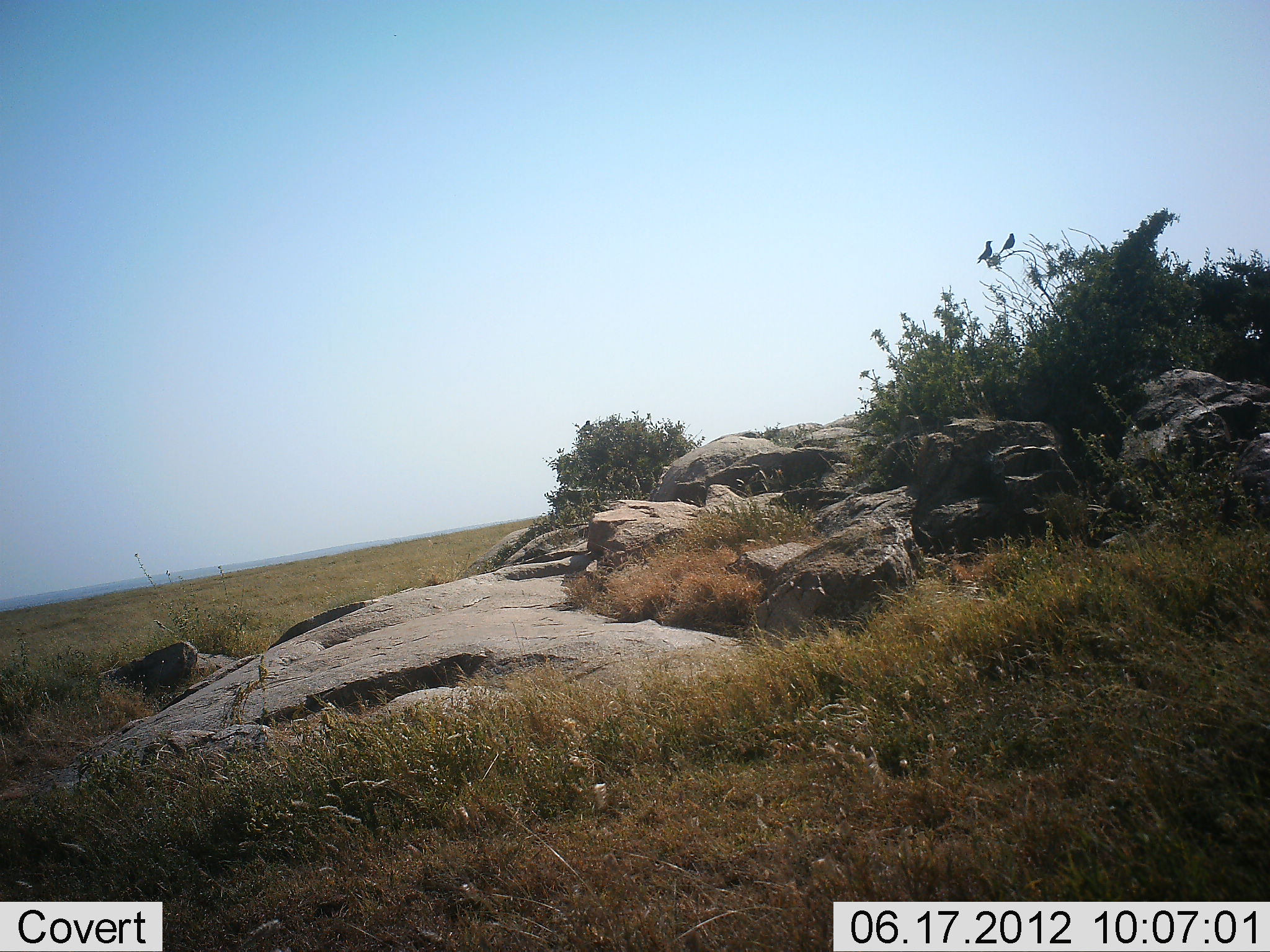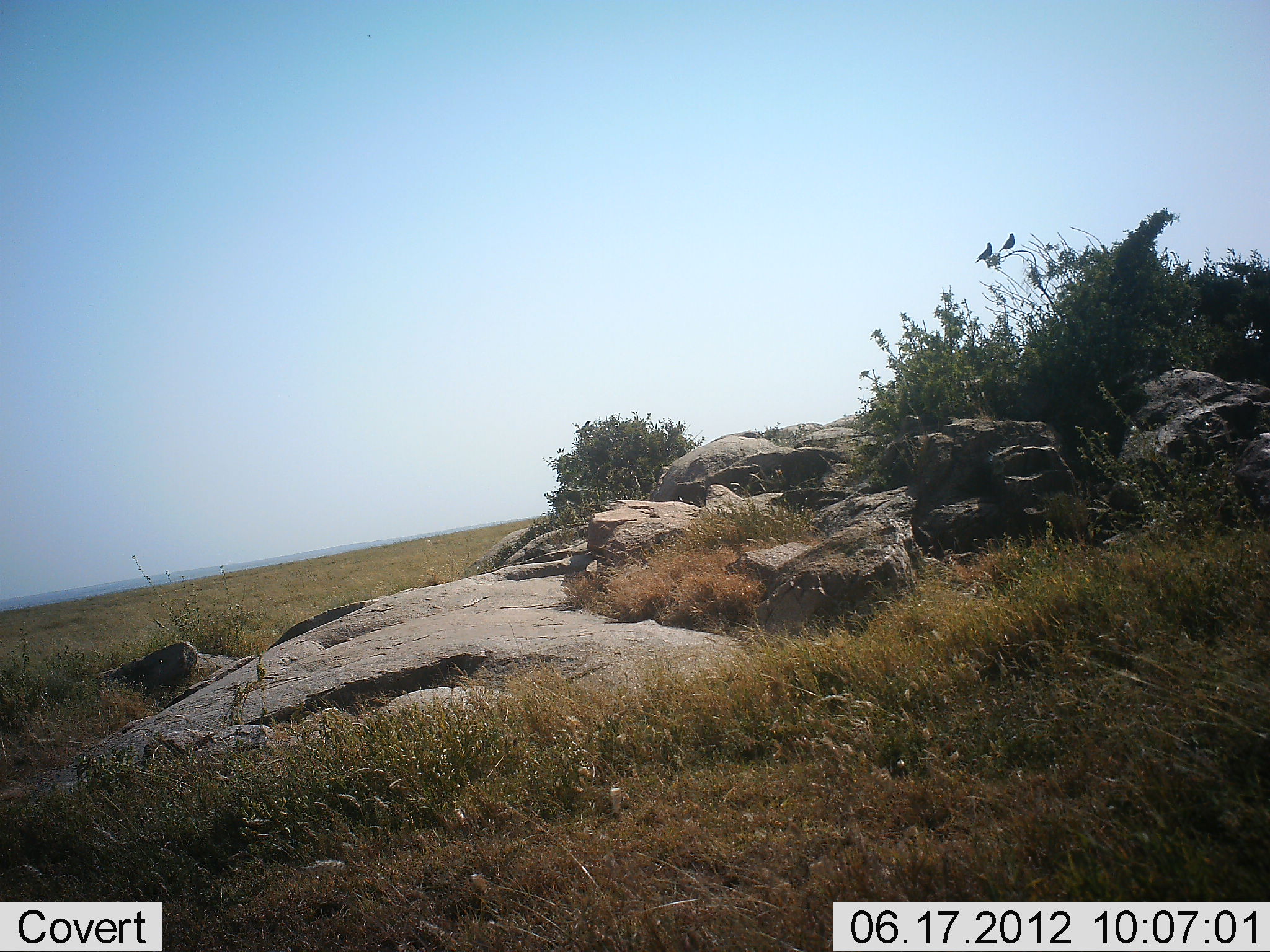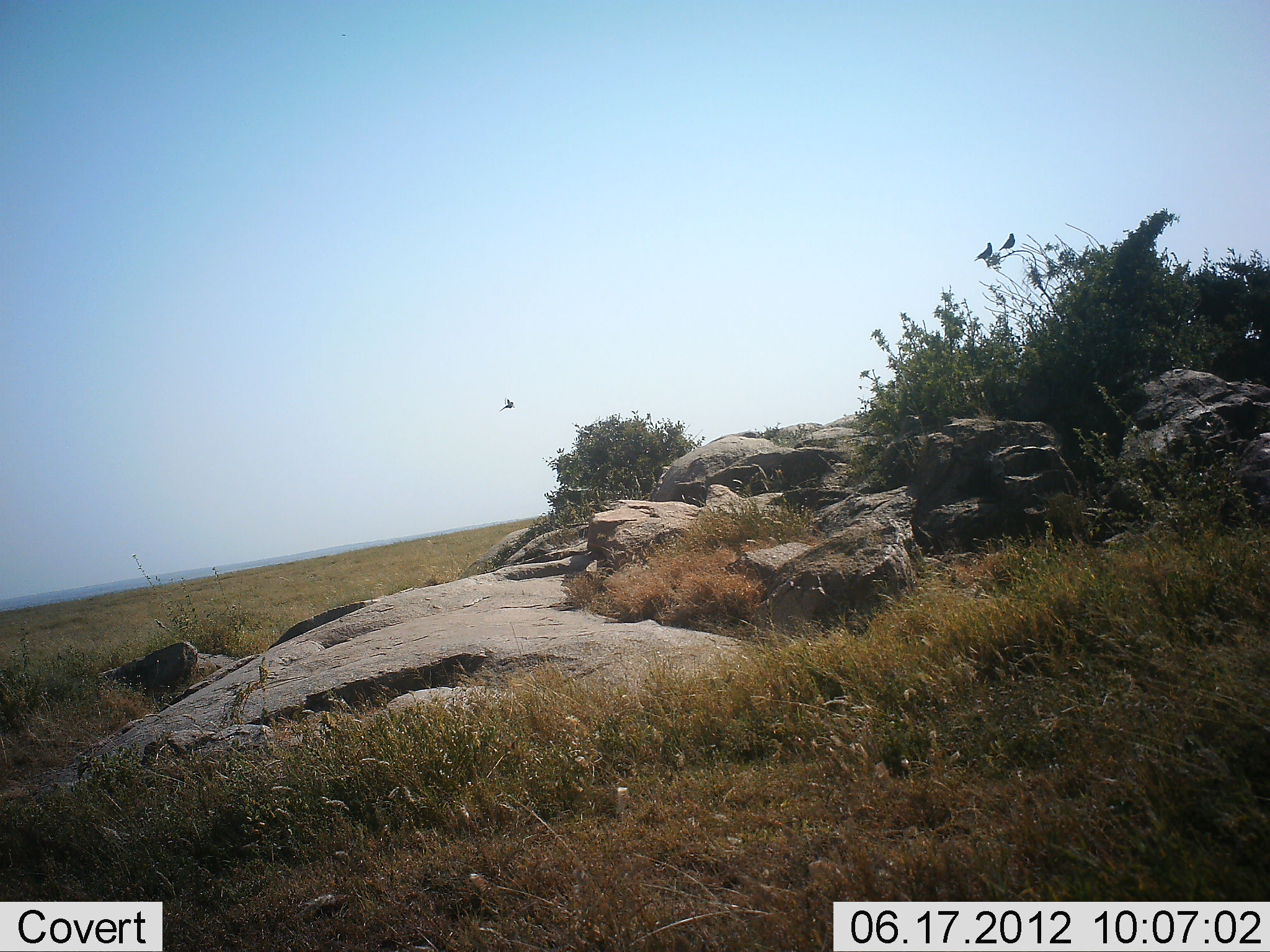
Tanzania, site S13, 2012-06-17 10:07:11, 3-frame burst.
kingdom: Animalia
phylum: Chordata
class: Aves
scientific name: Aves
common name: bird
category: otherbird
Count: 2.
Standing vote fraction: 50%.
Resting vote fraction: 50%.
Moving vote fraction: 20%.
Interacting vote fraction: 0%.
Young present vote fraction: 0%.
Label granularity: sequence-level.